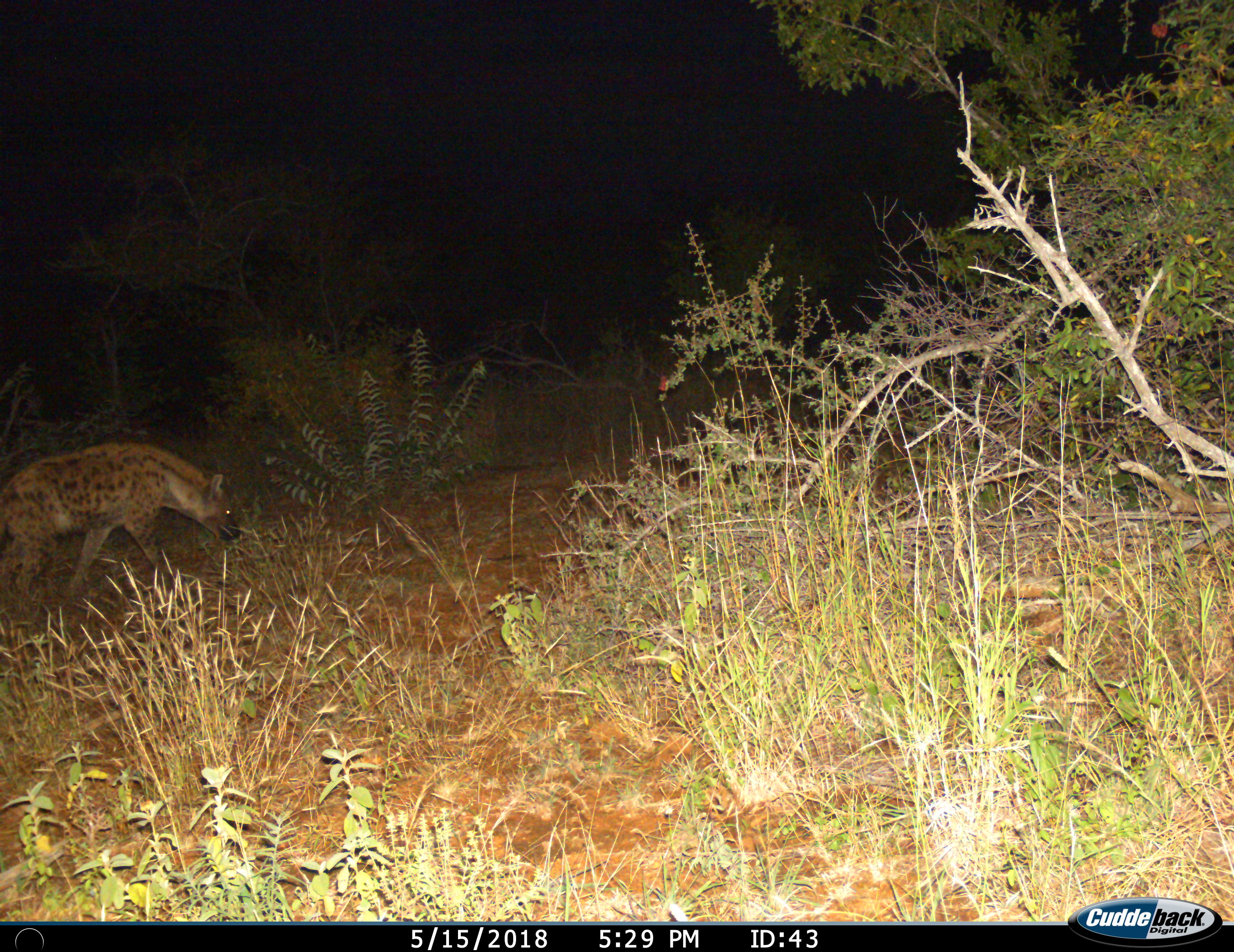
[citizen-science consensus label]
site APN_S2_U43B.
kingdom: Animalia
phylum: Chordata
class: Mammalia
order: Carnivora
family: Hyaenidae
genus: Crocuta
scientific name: Crocuta crocuta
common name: spotted hyena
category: hyenaspotted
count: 1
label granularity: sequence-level